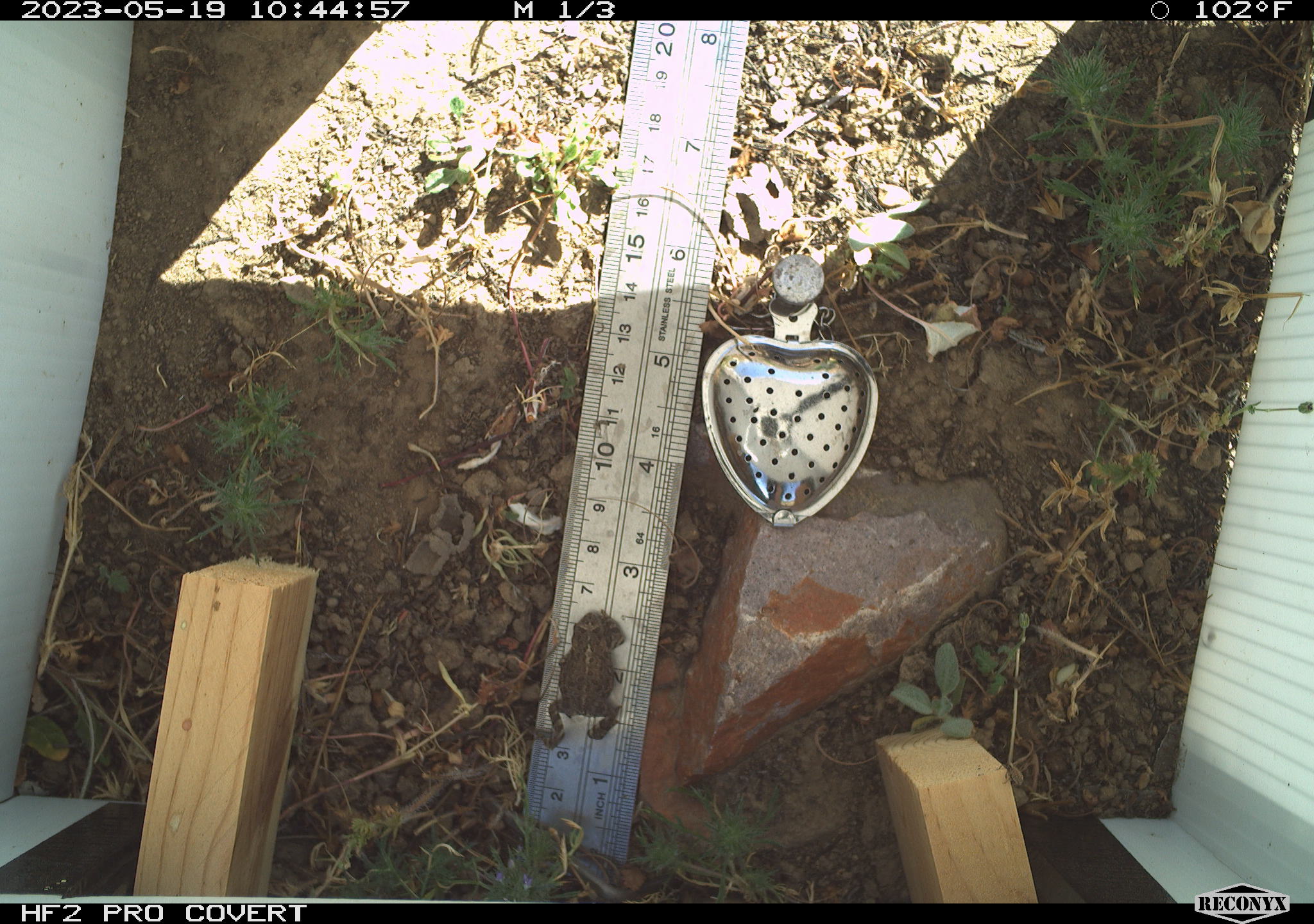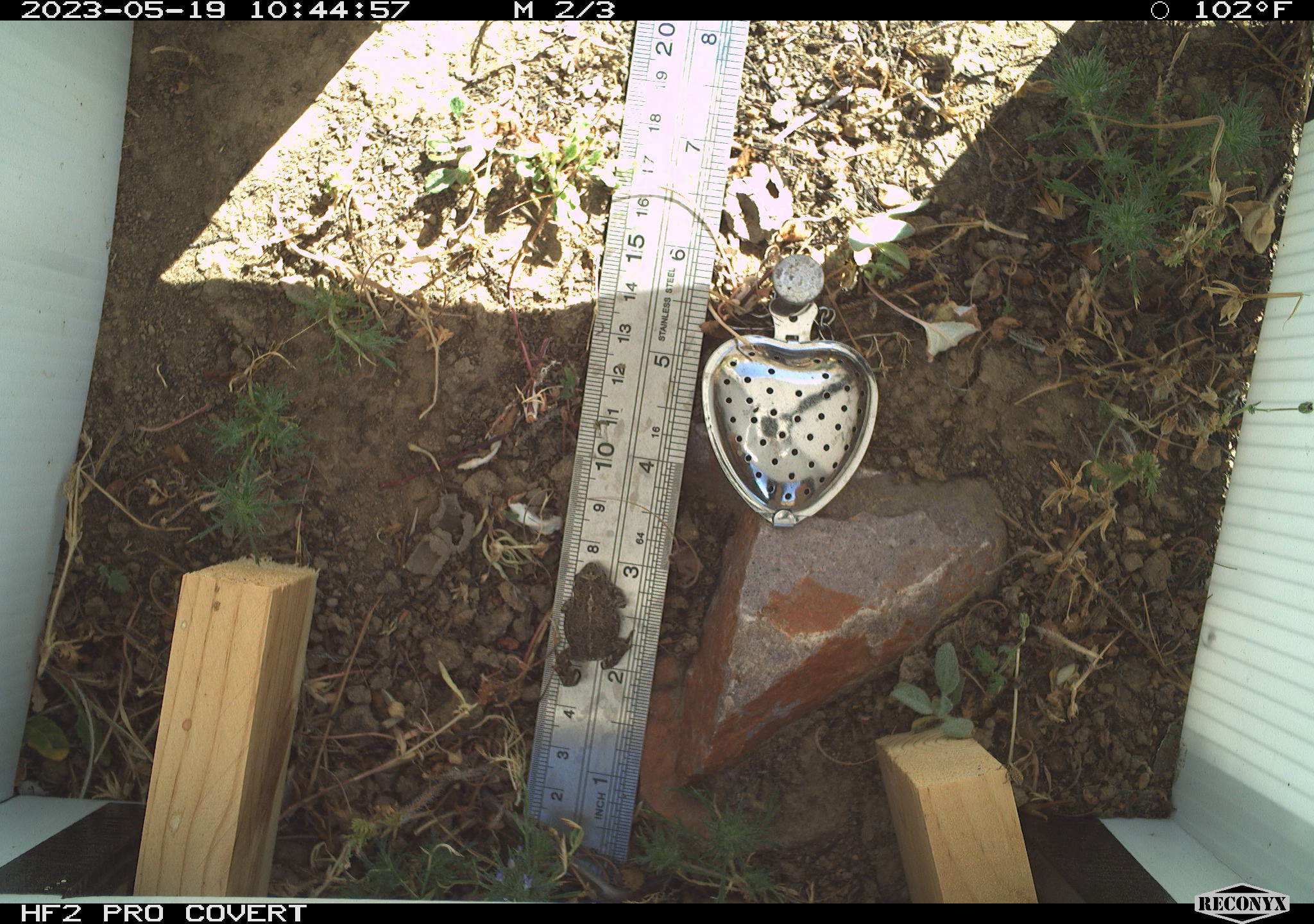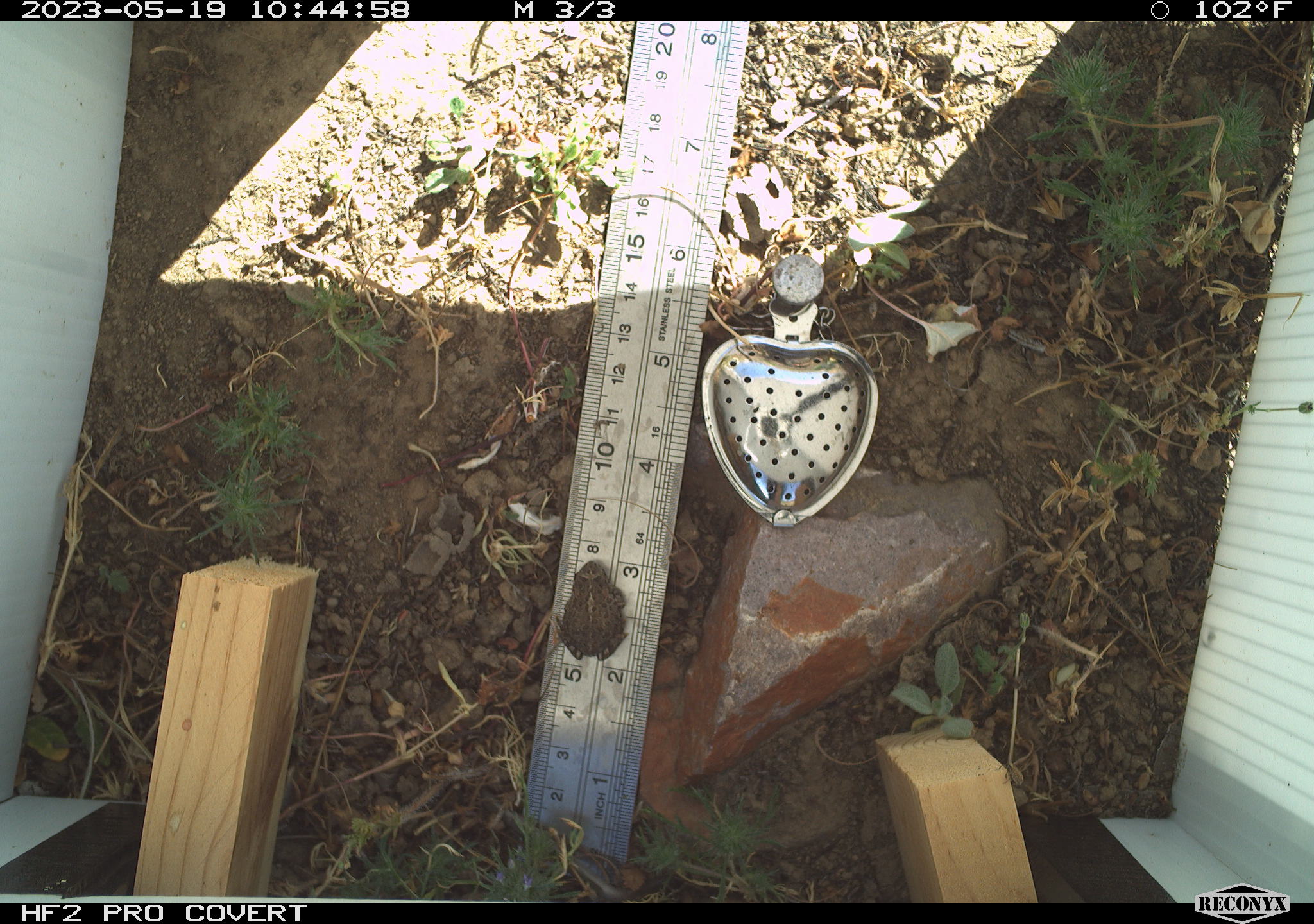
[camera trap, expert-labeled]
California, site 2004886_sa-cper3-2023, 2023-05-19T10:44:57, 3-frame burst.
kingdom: Animalia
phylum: Chordata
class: Amphibia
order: Anura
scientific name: Anura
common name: frogs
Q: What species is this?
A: Frogs (Anura).